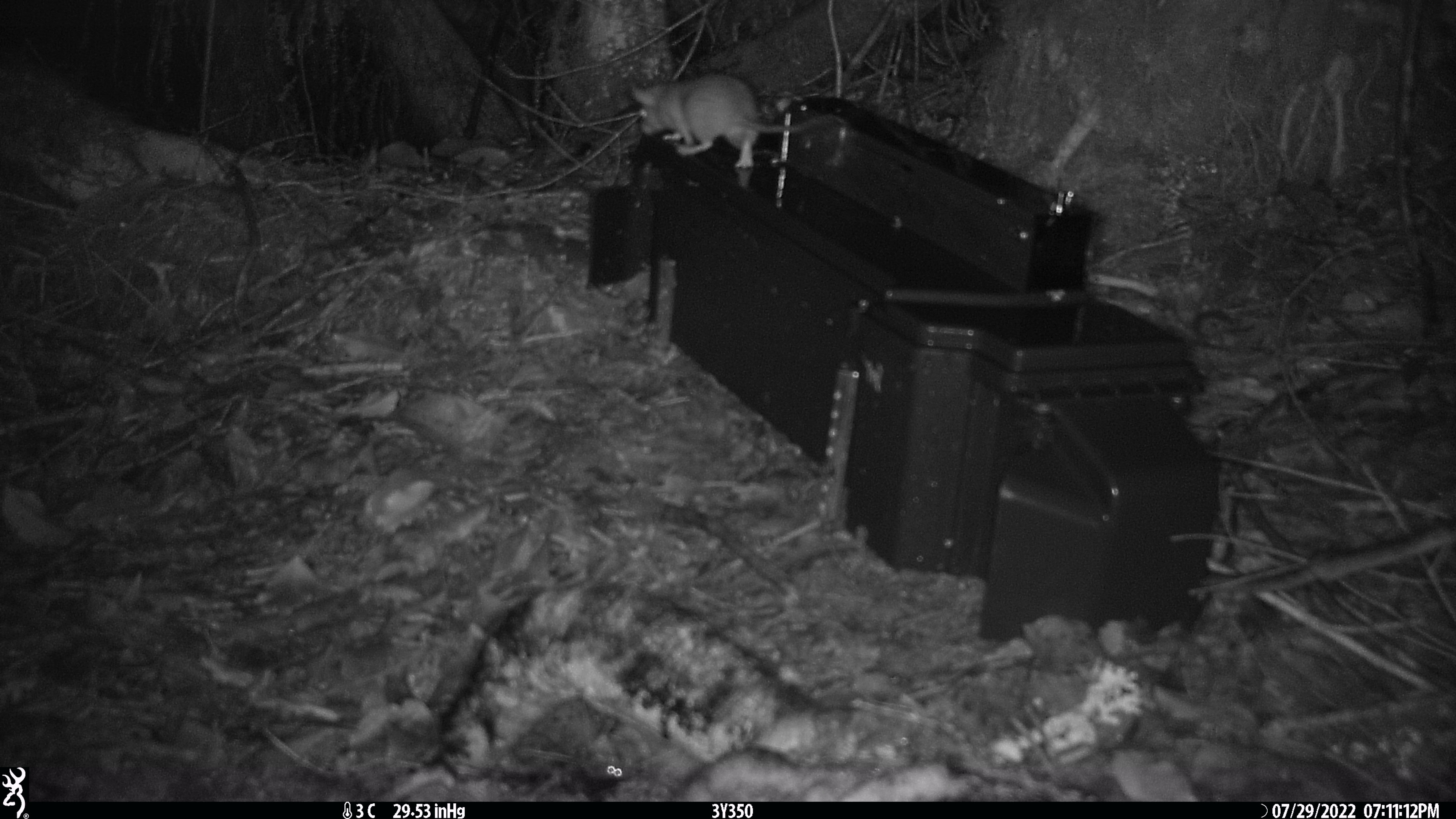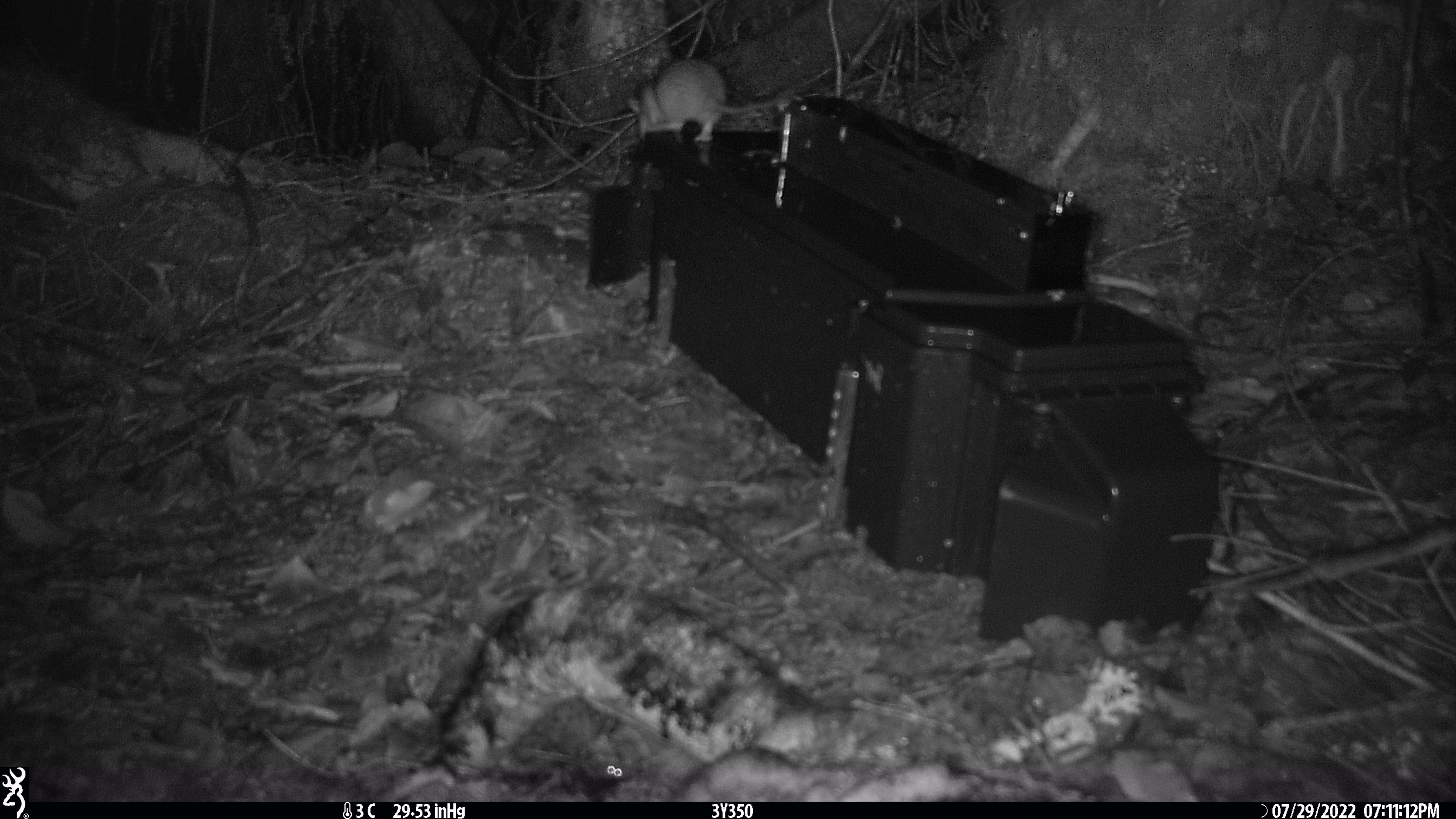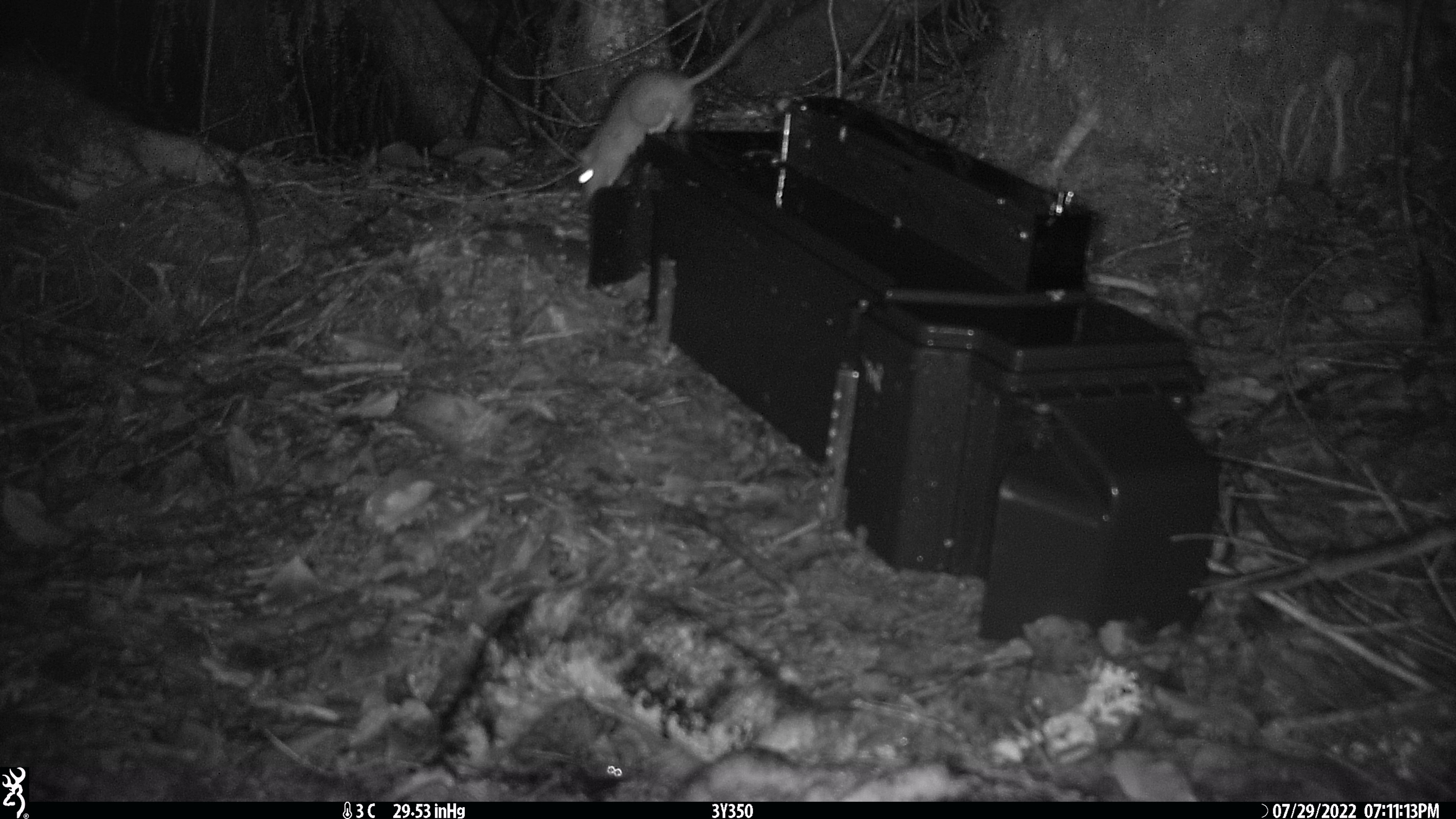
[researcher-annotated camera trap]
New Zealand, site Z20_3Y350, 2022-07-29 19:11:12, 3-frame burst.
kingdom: Animalia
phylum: Chordata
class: Mammalia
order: Rodentia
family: Muridae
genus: Rattus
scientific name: Rattus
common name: rat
Rat (Rattus).